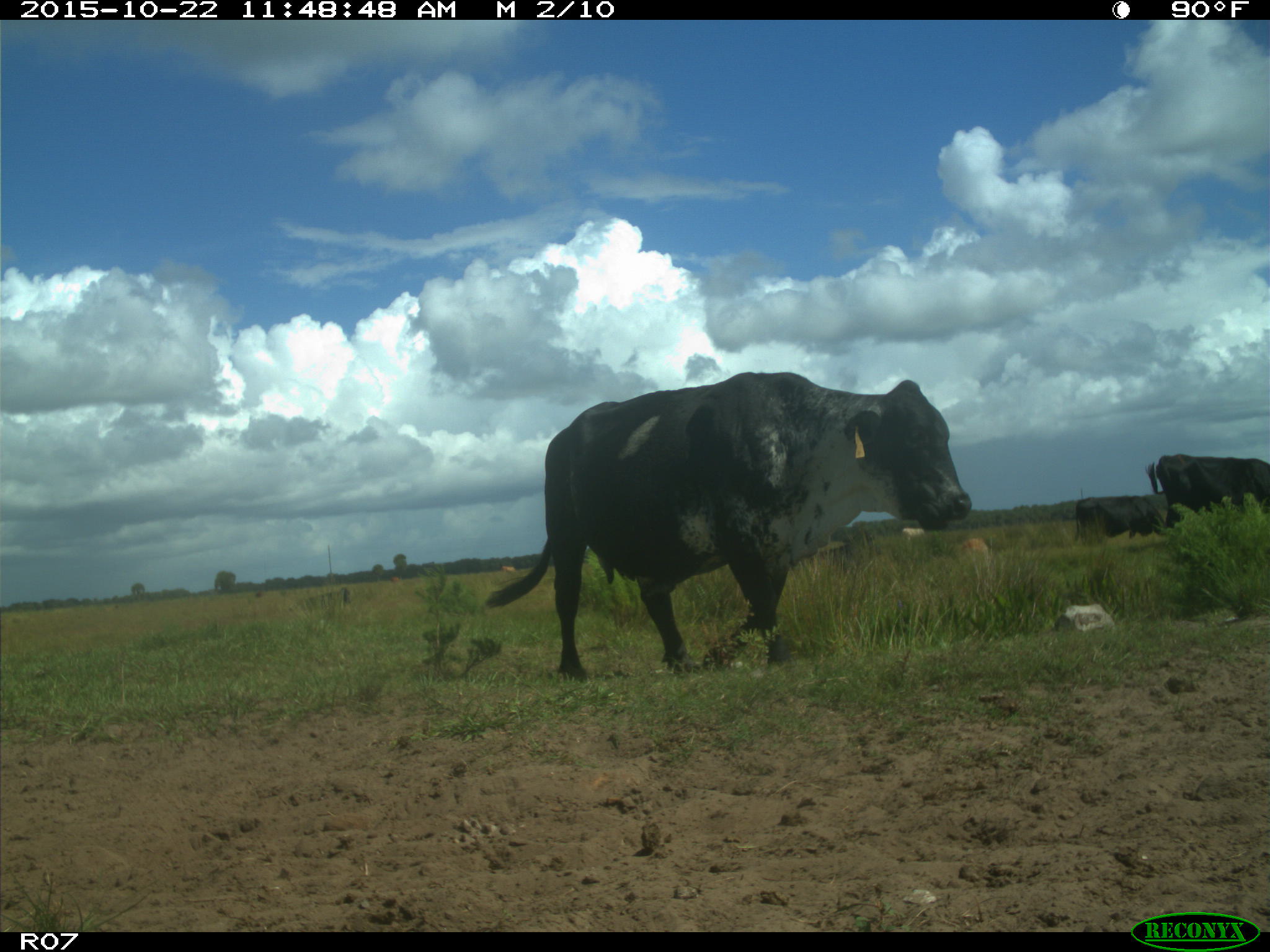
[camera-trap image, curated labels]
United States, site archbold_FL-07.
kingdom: Animalia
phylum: Chordata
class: Mammalia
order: Artiodactyla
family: Bovidae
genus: Bos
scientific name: Bos taurus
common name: domestic cow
Bos taurus (domestic cow).